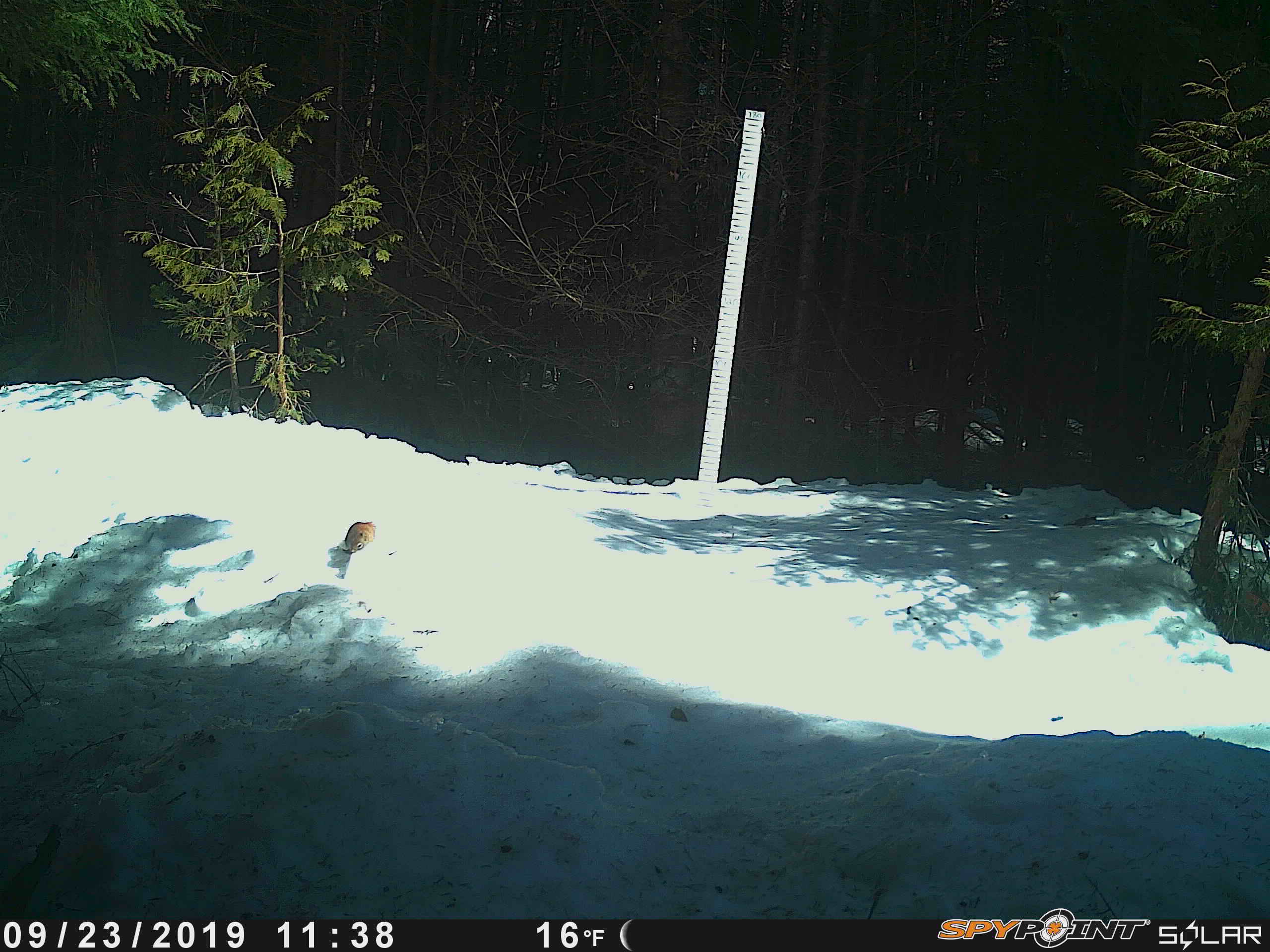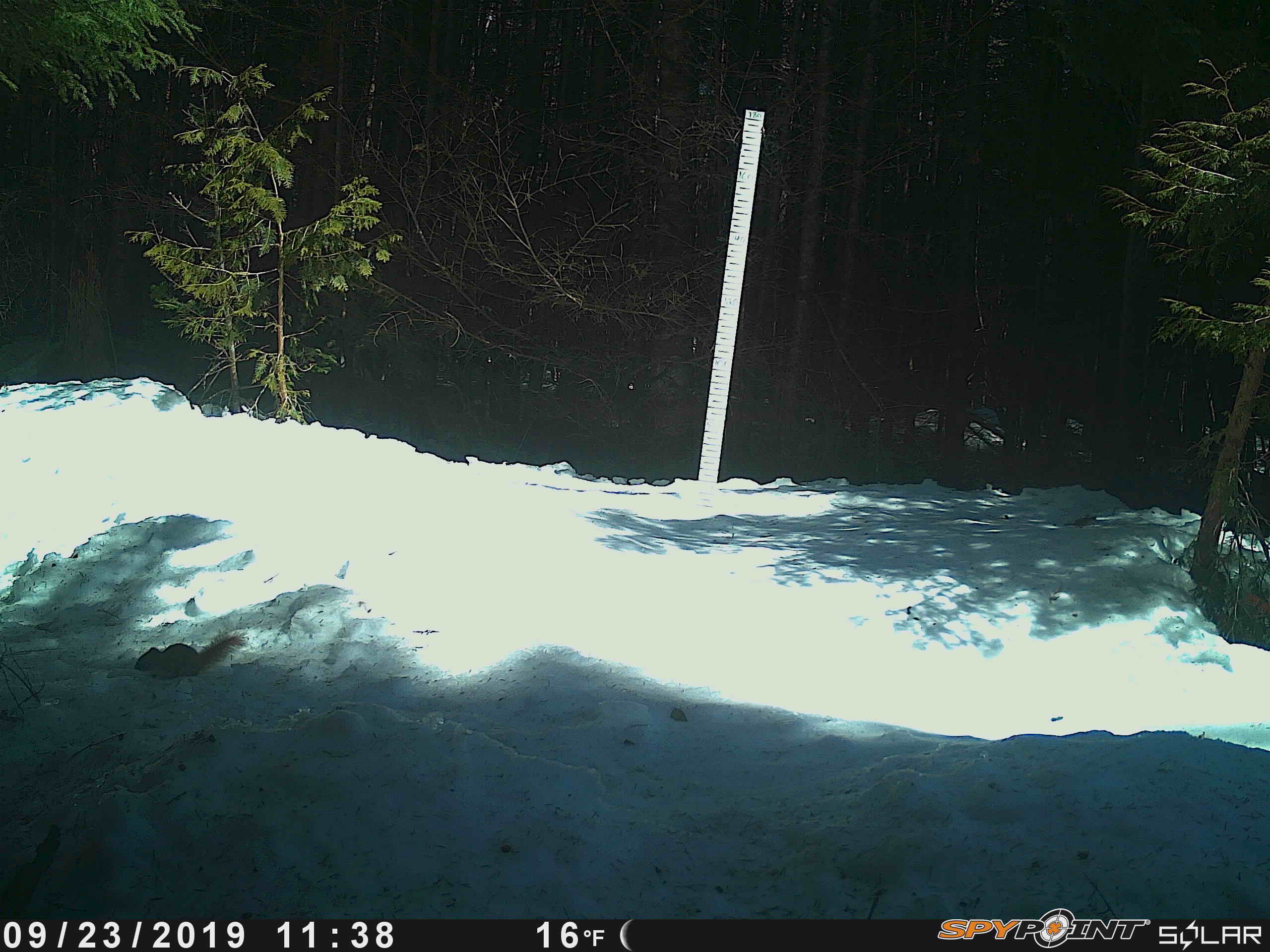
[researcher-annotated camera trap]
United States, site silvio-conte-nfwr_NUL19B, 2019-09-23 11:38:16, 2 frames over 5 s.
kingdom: Animalia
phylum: Chordata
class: Mammalia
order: Rodentia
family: Sciuridae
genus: Tamiasciurus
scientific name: Tamiasciurus hudsonicus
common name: red squirrel